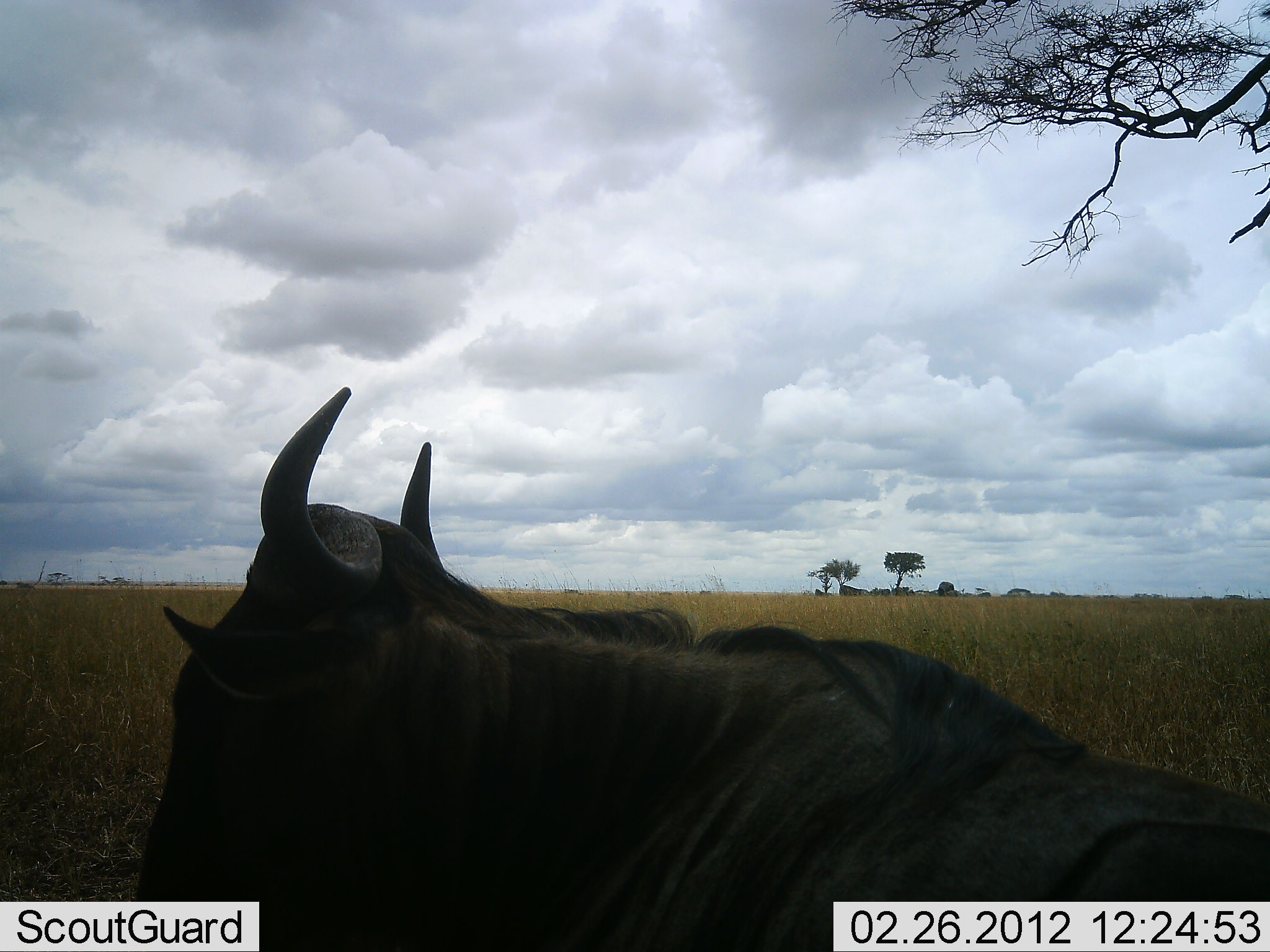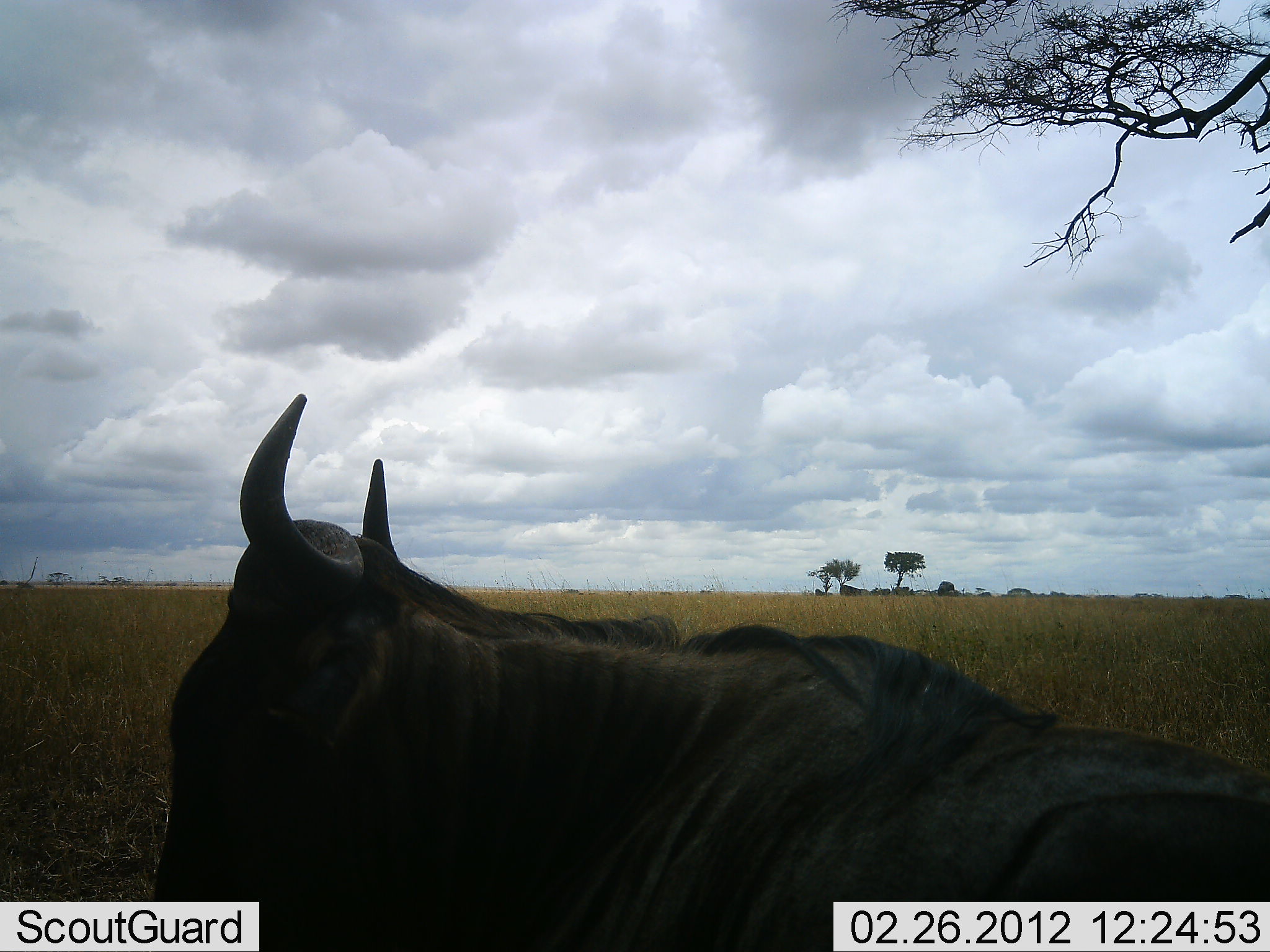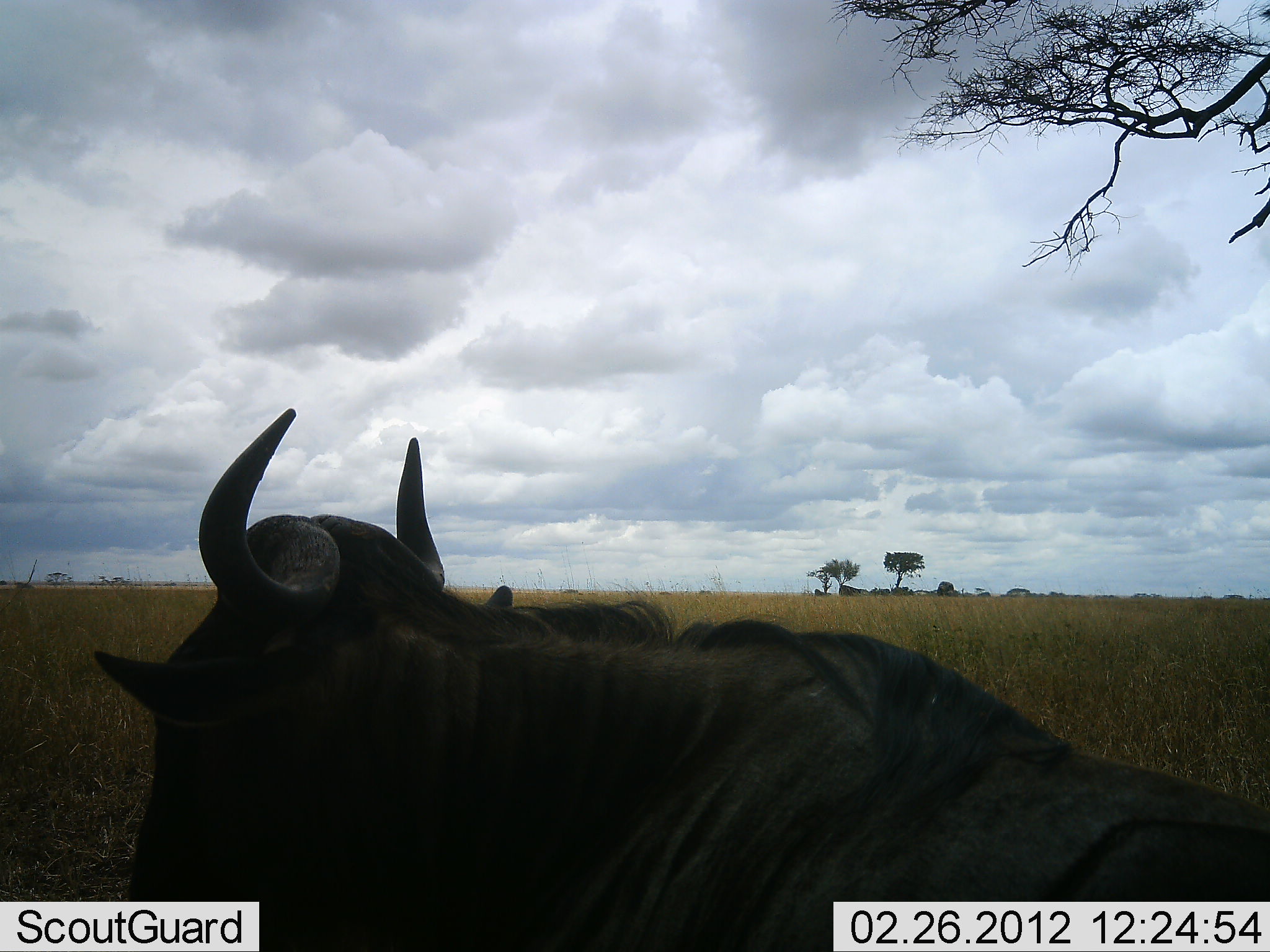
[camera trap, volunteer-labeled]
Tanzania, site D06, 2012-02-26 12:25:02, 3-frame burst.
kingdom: Animalia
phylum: Chordata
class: Mammalia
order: Artiodactyla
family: Bovidae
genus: Connochaetes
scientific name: Connochaetes taurinus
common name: blue wildebeest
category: wildebeest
Wildebeest (blue wildebeest) (Connochaetes taurinus), count 1. Behavior (volunteer vote fractions): standing 25%, resting 75%, moving 0%, interacting 0%. Young present (vote fraction): 0%. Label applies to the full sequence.